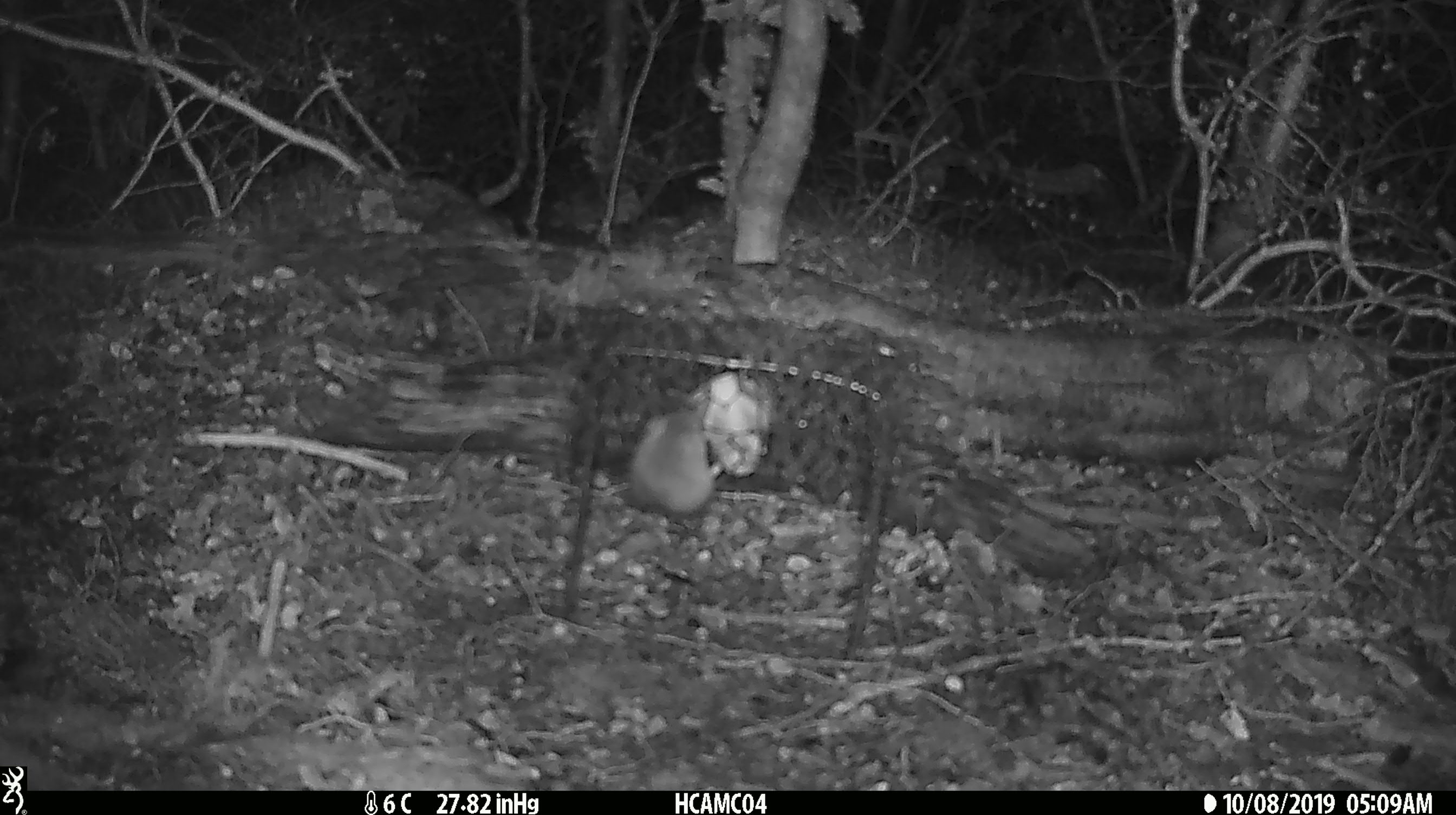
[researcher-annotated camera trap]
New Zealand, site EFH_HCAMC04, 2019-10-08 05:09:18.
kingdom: Animalia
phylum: Chordata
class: Mammalia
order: Rodentia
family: Muridae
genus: Mus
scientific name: Mus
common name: mouse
Mouse (Mus).